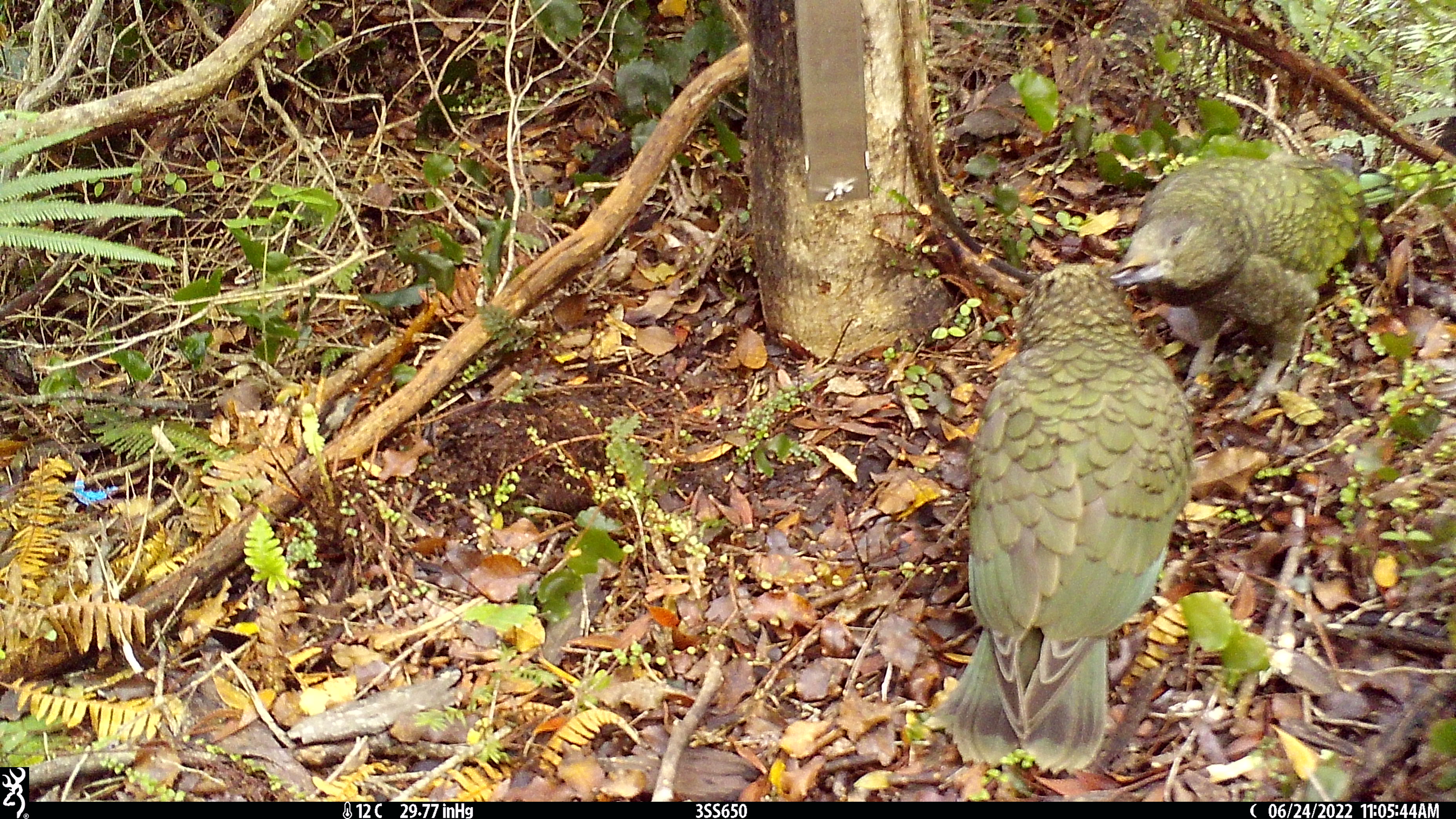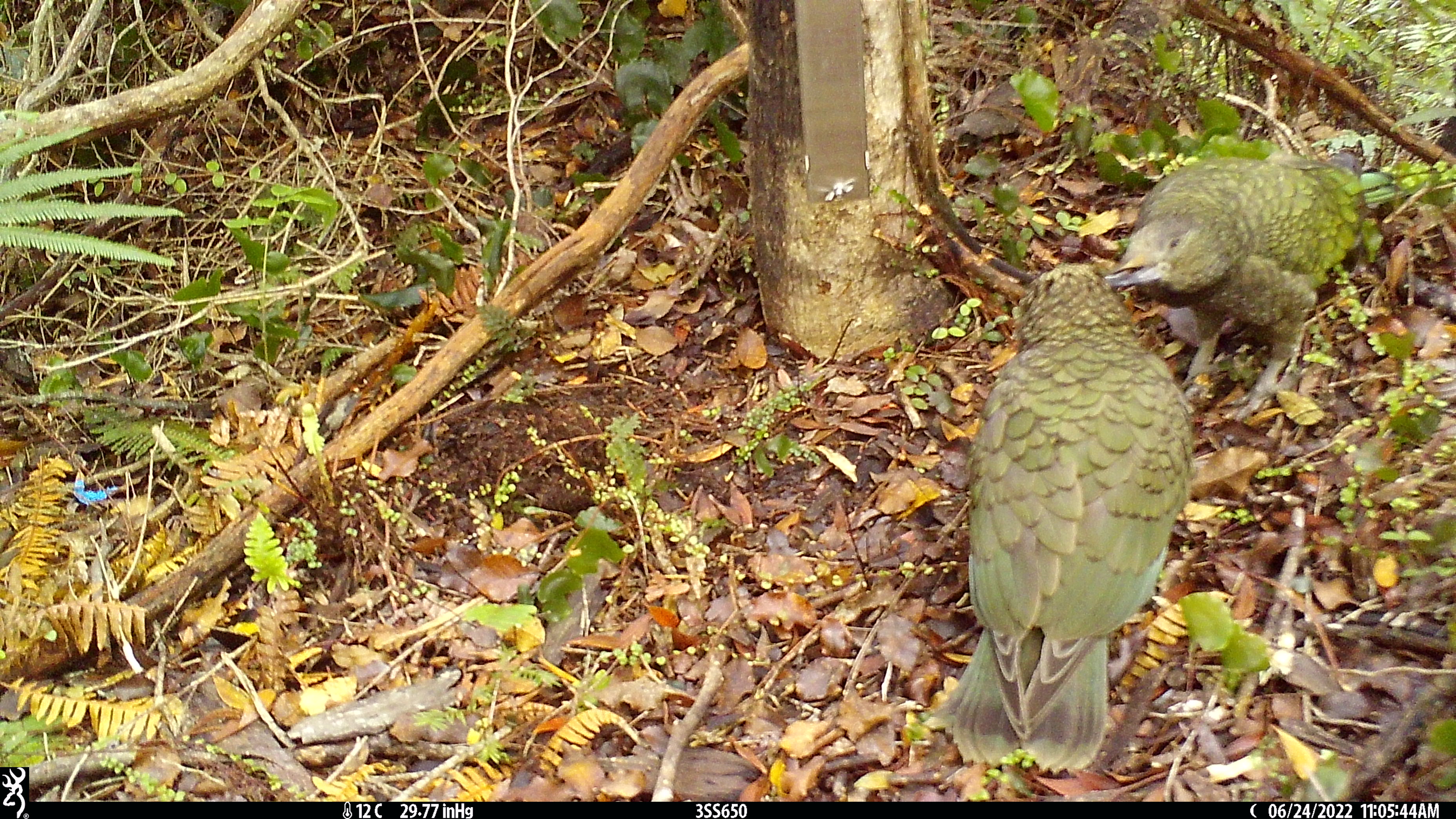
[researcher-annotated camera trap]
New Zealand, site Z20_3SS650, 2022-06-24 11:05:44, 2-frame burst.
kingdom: Animalia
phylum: Chordata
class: Aves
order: Psittaciformes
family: Strigopidae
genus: Nestor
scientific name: Nestor notabilis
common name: kea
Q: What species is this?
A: Kea (Nestor notabilis).